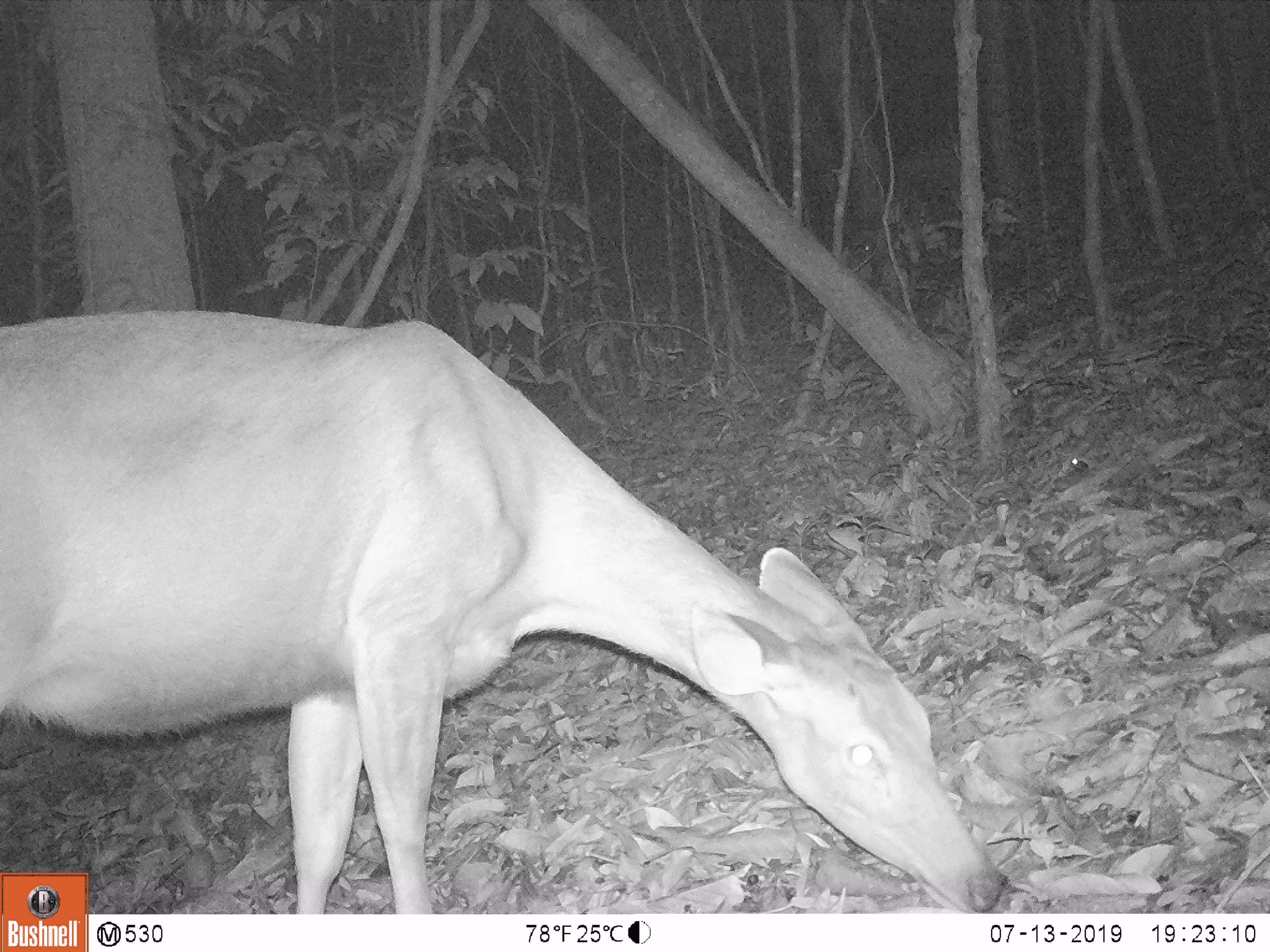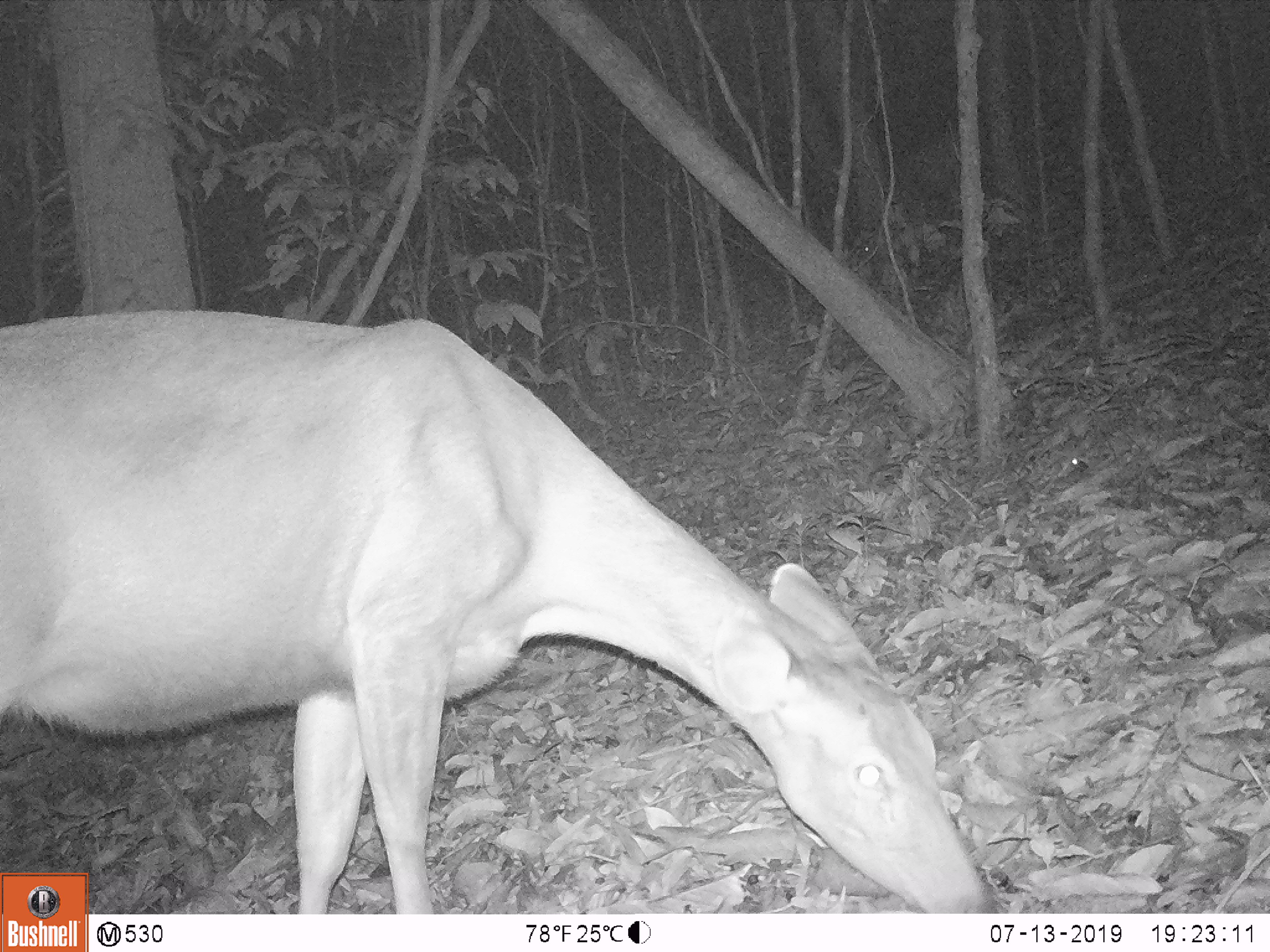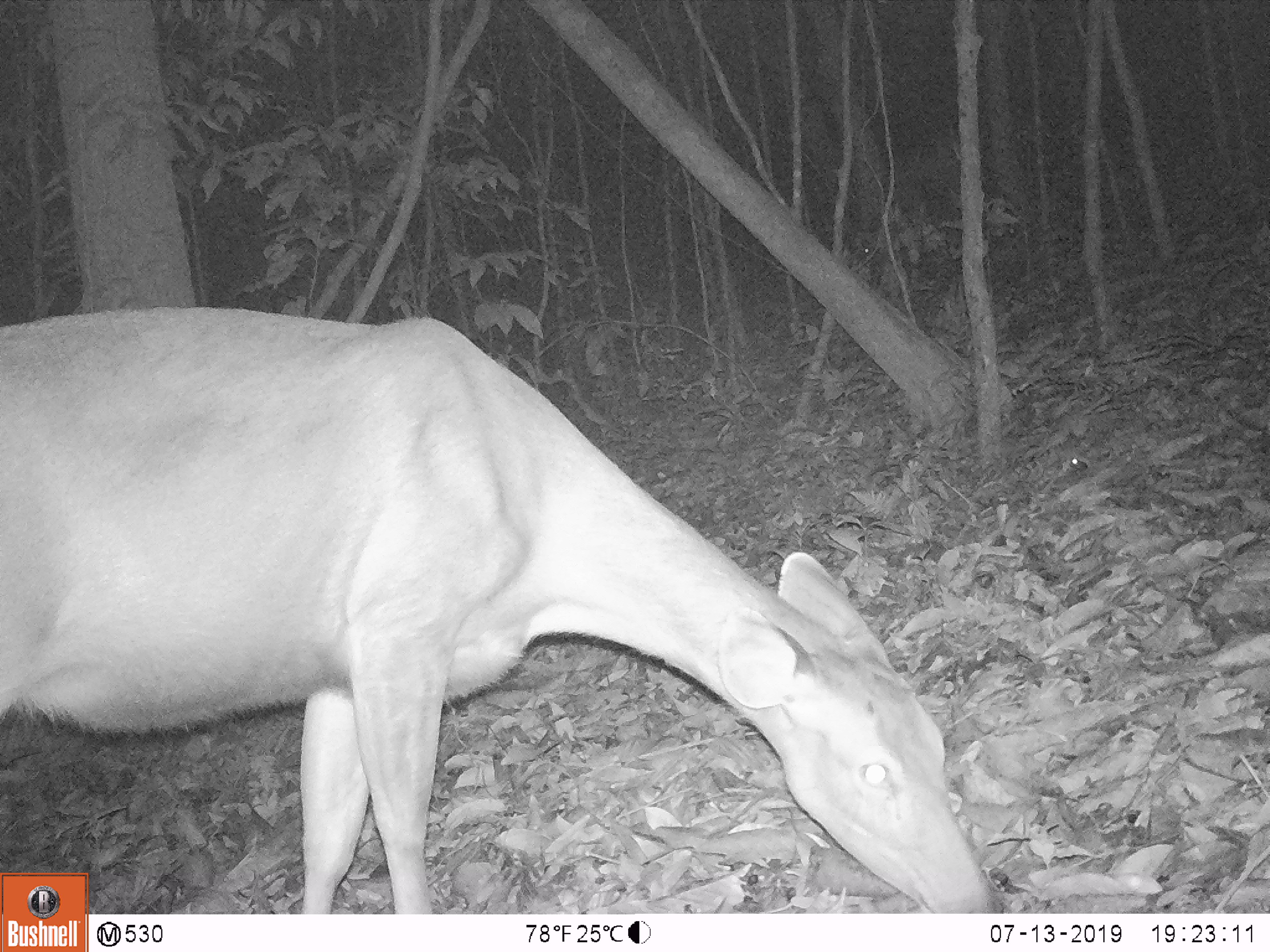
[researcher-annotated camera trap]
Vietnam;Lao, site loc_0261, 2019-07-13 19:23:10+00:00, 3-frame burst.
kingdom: Animalia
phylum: Chordata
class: Mammalia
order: Artiodactyla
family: Cervidae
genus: Rusa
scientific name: Rusa unicolor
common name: sambar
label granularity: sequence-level